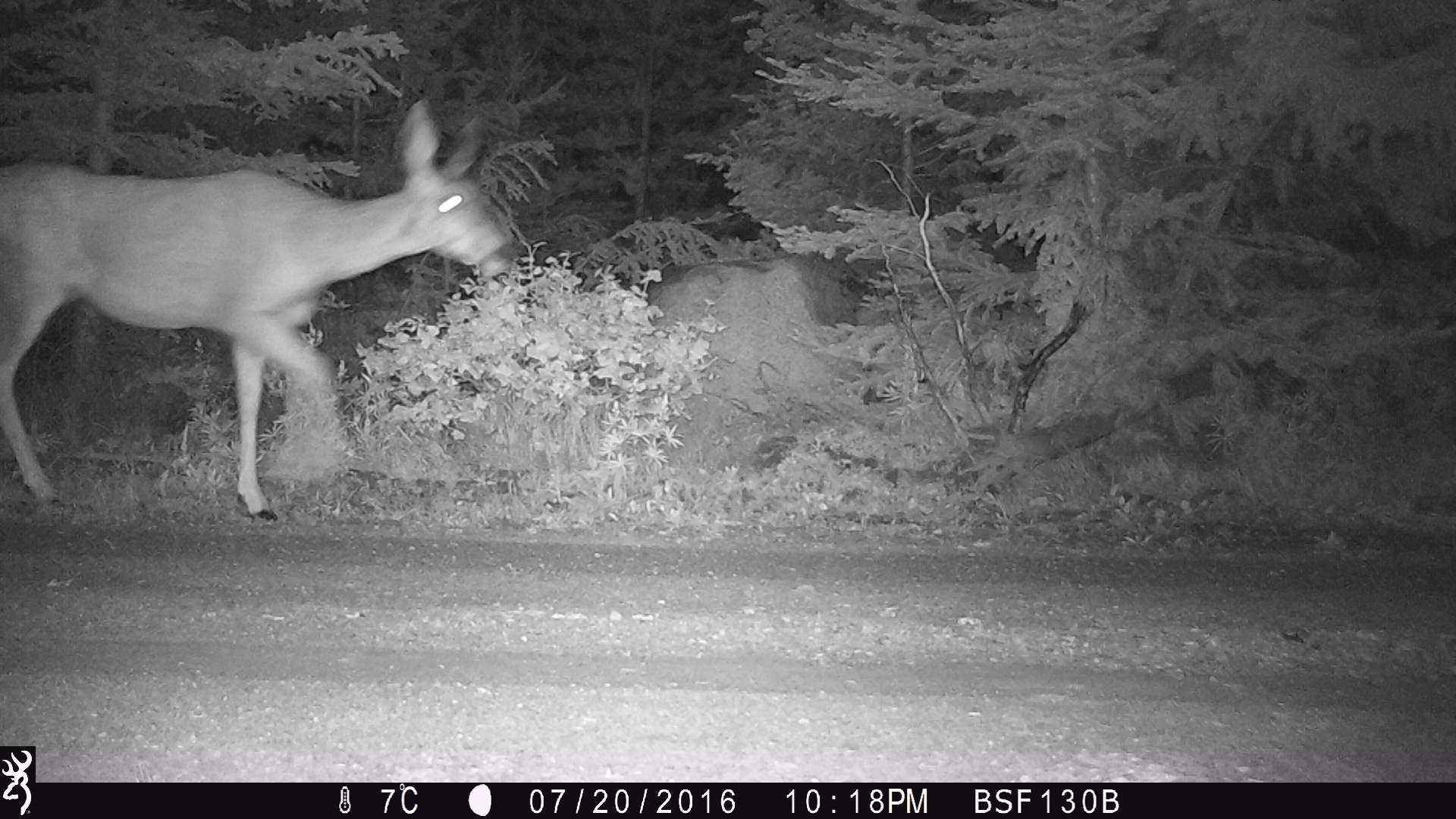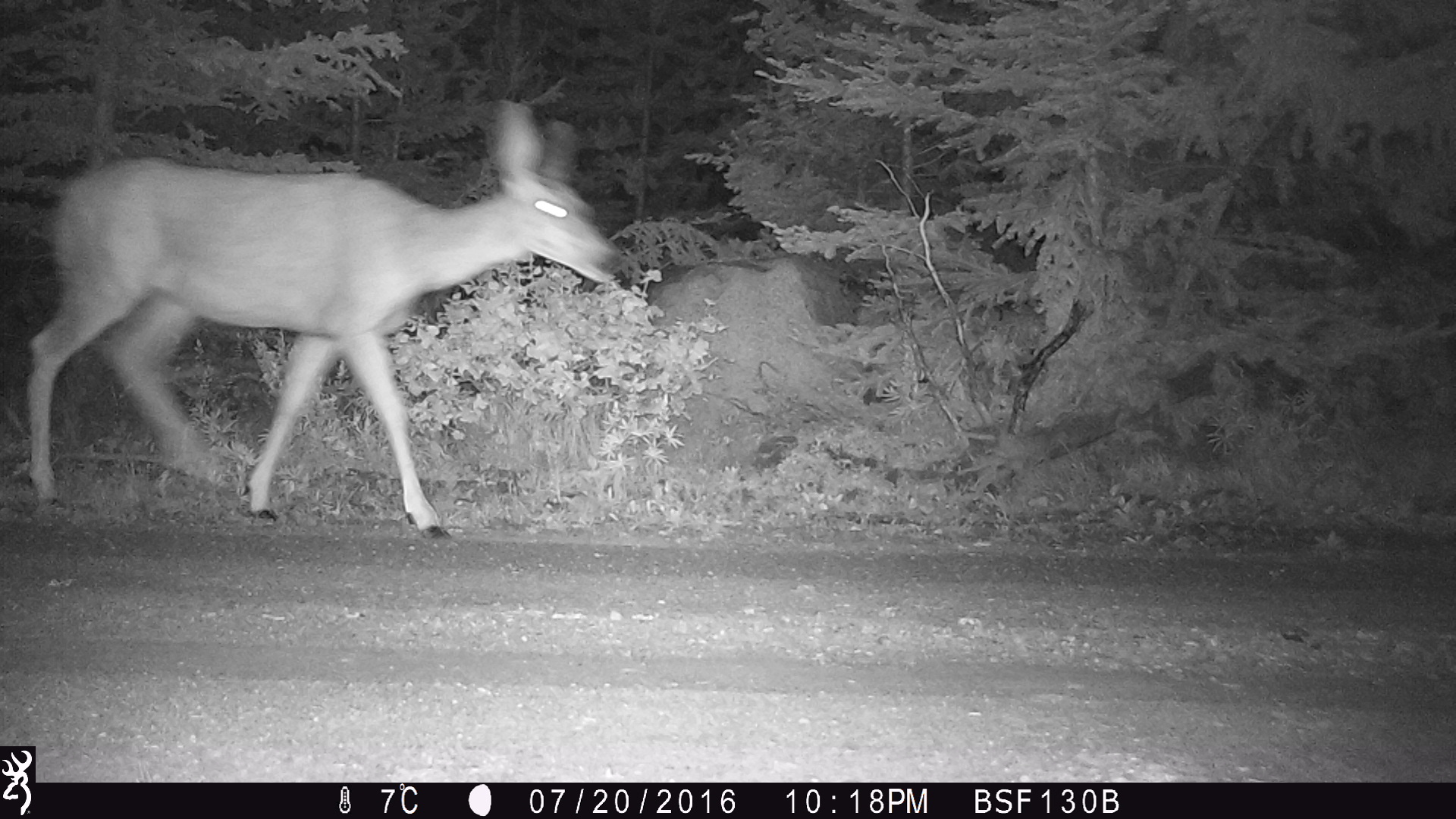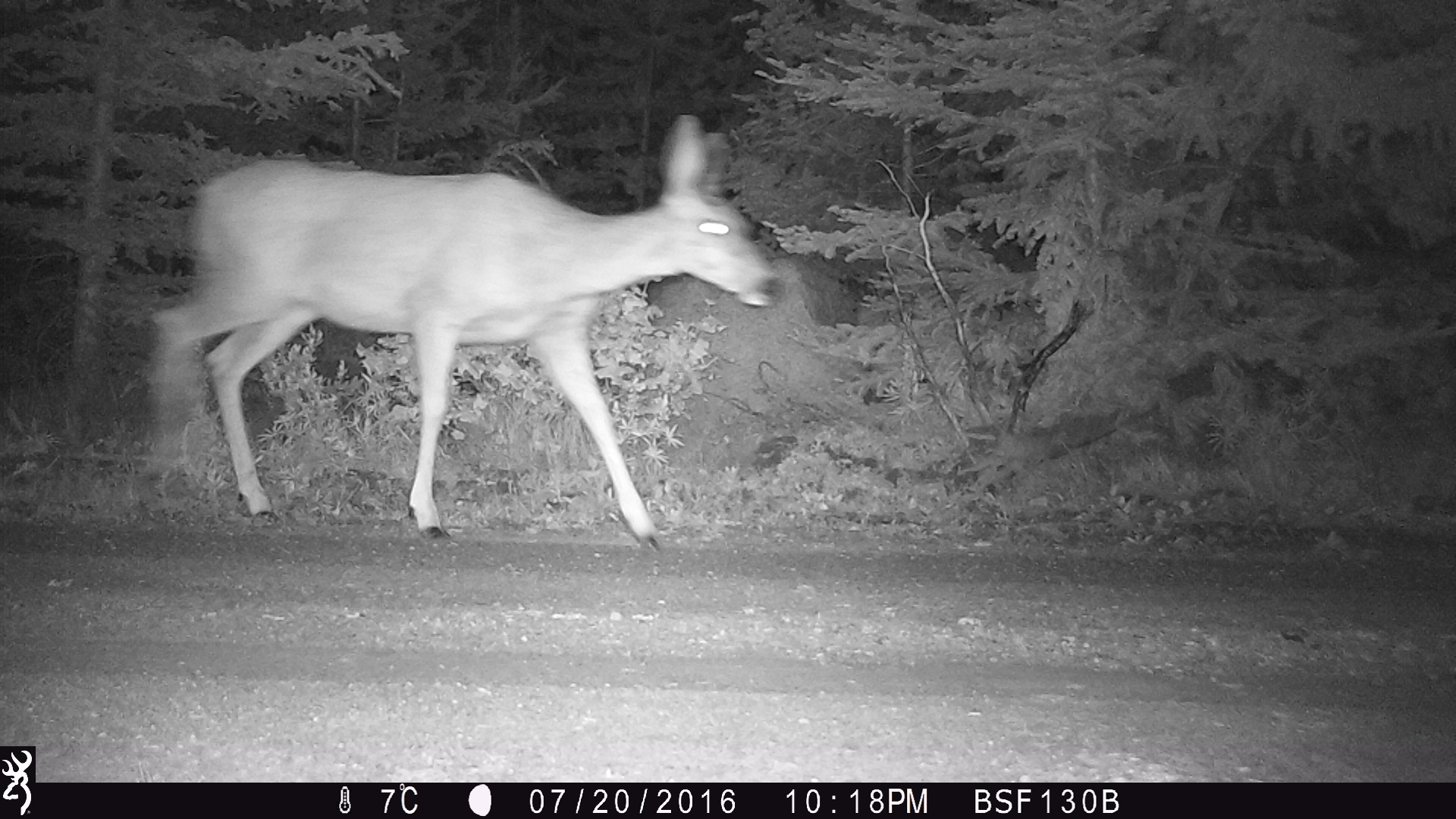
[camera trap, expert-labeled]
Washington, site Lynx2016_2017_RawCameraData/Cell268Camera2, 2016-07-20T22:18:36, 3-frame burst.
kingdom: Animalia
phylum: Chordata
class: Mammalia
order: Artiodactyla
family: Cervidae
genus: Odocoileus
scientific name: Odocoileus hemionus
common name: mule deer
Odocoileus hemionus (mule deer). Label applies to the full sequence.